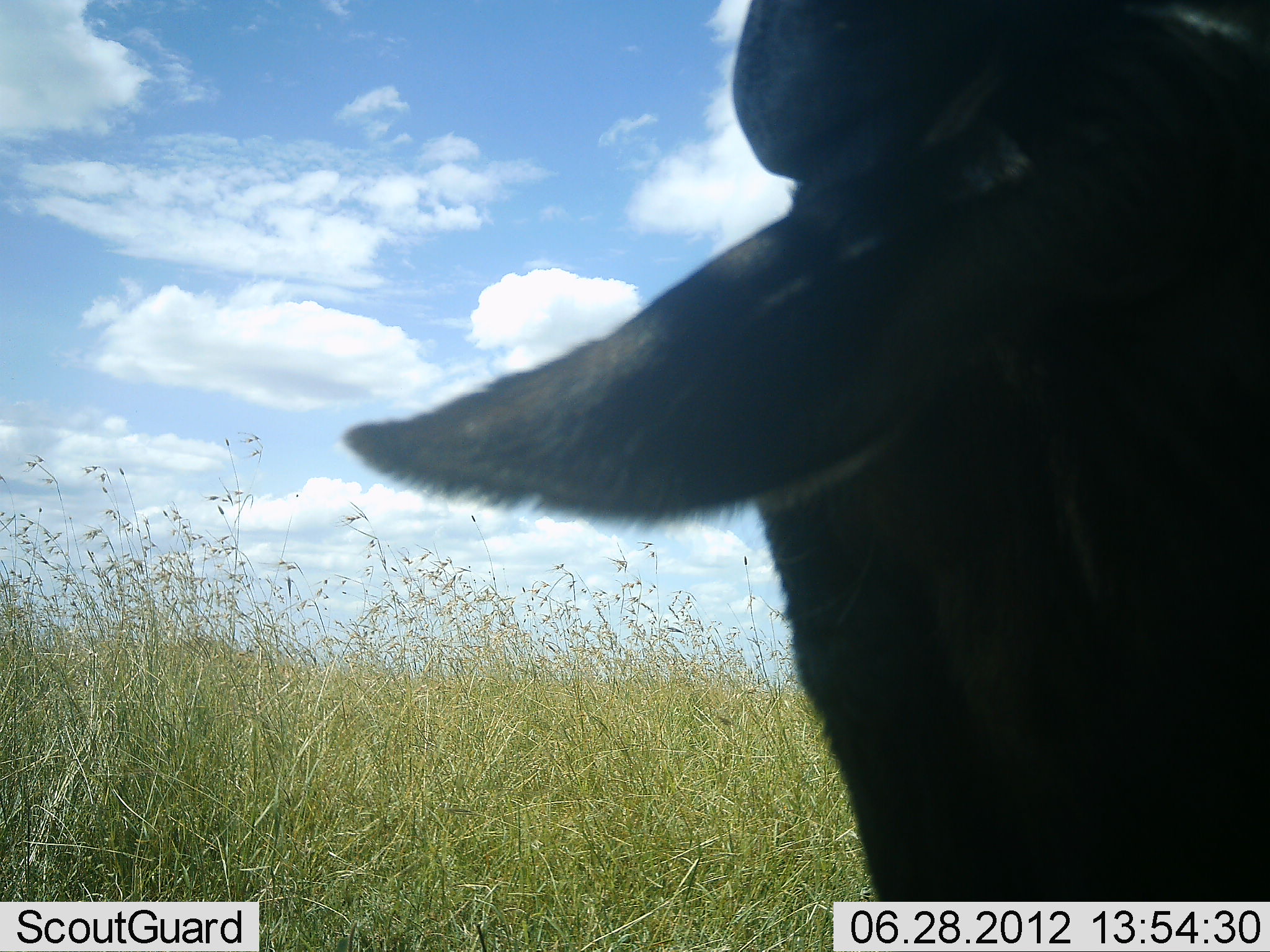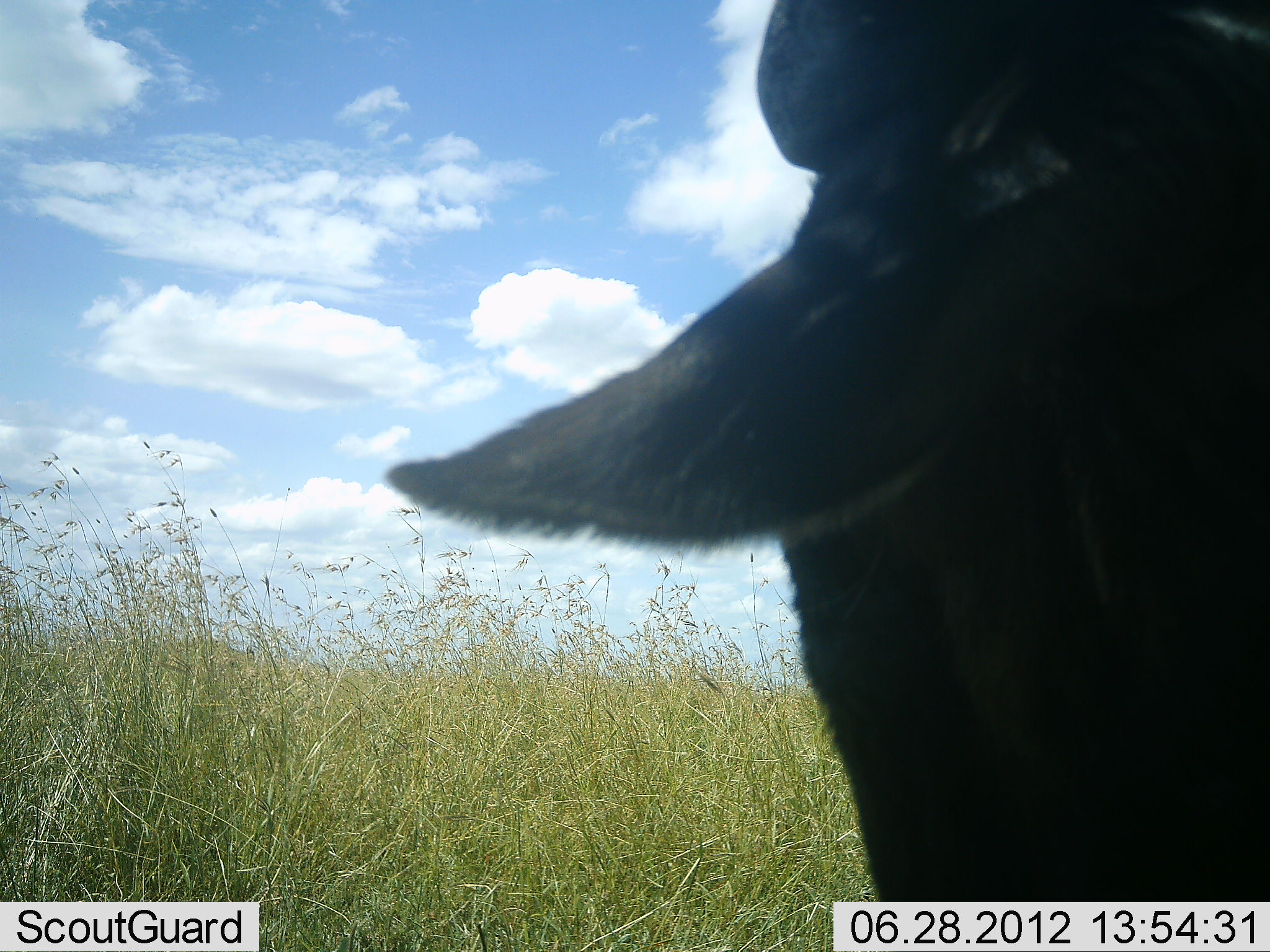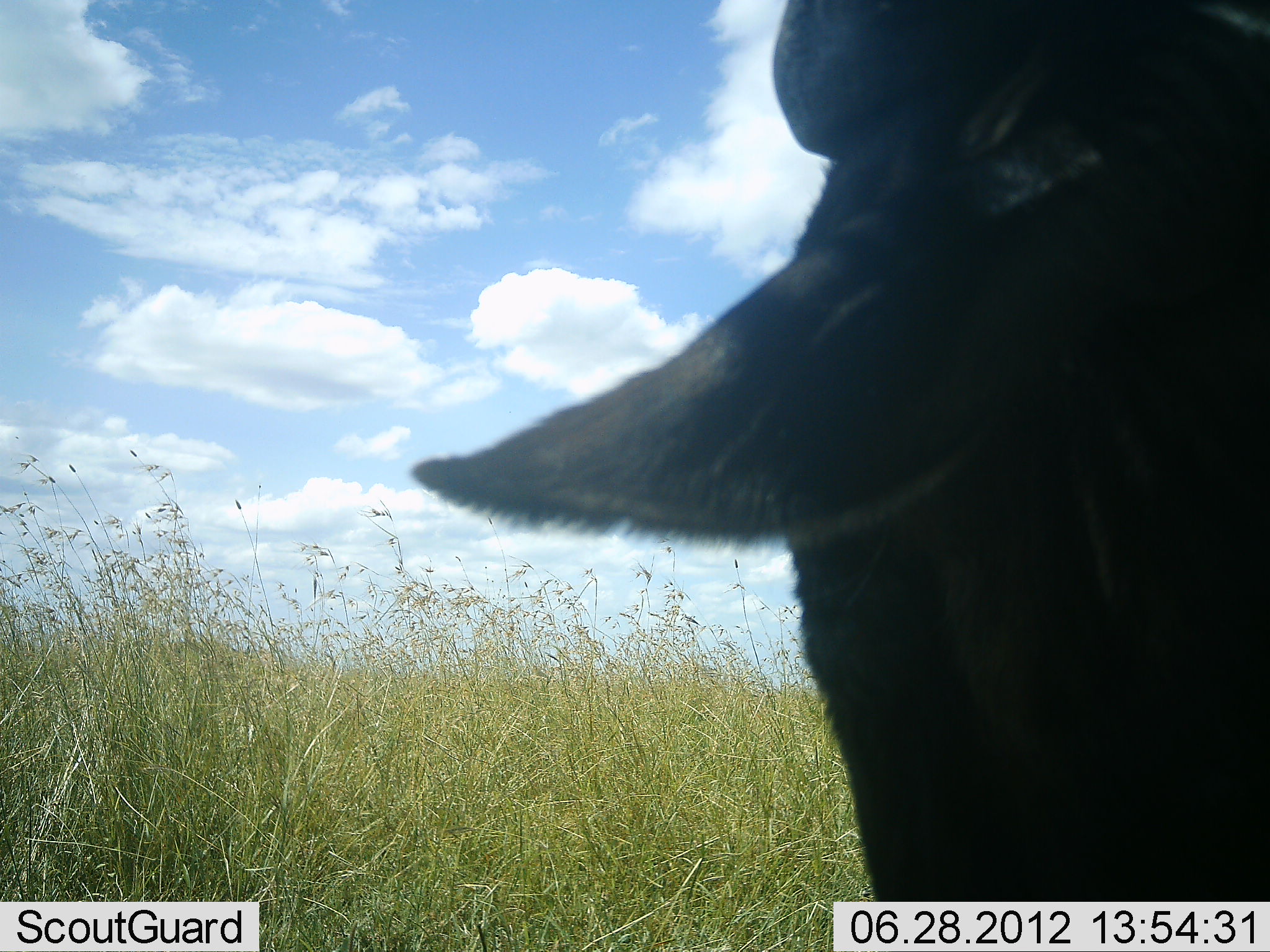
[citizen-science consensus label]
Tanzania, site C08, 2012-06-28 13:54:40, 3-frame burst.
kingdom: Animalia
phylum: Chordata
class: Mammalia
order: Artiodactyla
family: Bovidae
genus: Connochaetes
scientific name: Connochaetes taurinus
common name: blue wildebeest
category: wildebeest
Wildebeest (blue wildebeest) (Connochaetes taurinus), count 1. Behavior (volunteer vote fractions): standing 50%, resting 20%, moving 0%, interacting 10%. Young present (vote fraction): 0%. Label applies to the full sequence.